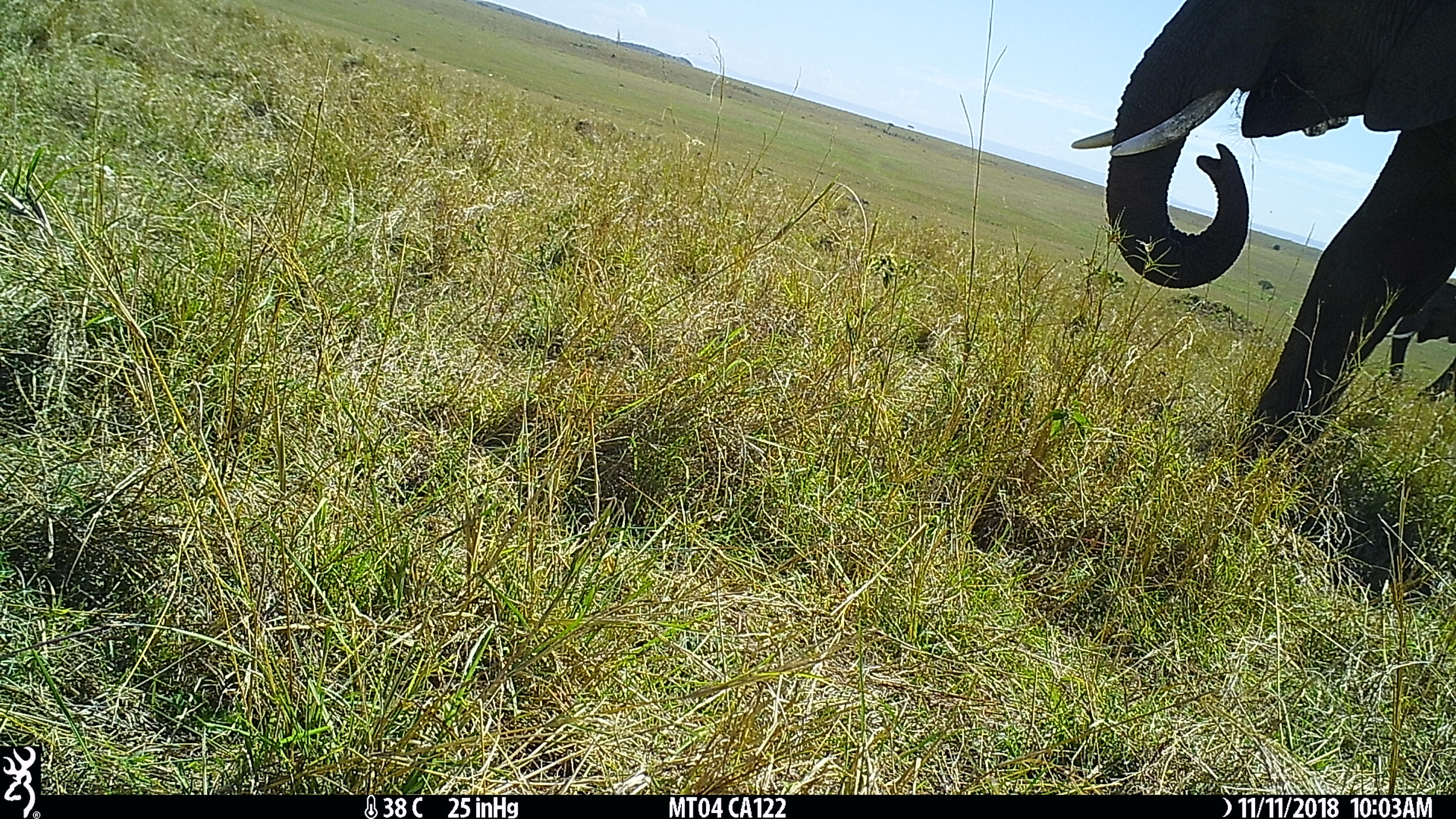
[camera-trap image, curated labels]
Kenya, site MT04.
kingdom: Animalia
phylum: Chordata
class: Mammalia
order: Proboscidea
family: Elephantidae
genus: Loxodonta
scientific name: Loxodonta africana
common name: elephant